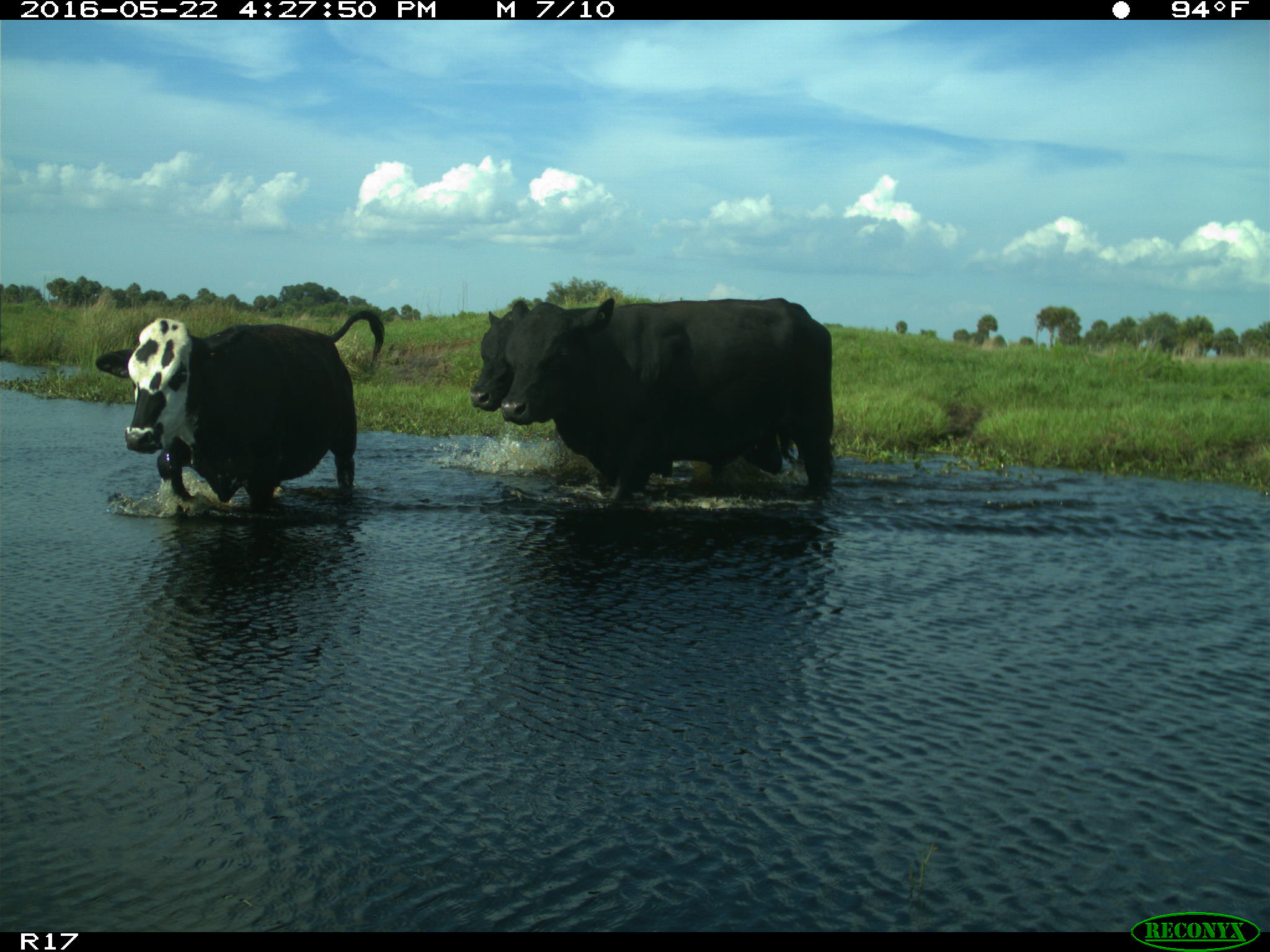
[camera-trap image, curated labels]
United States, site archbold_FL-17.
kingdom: Animalia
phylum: Chordata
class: Mammalia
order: Artiodactyla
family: Bovidae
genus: Bos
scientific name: Bos taurus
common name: domestic cow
Bos taurus (domestic cow).